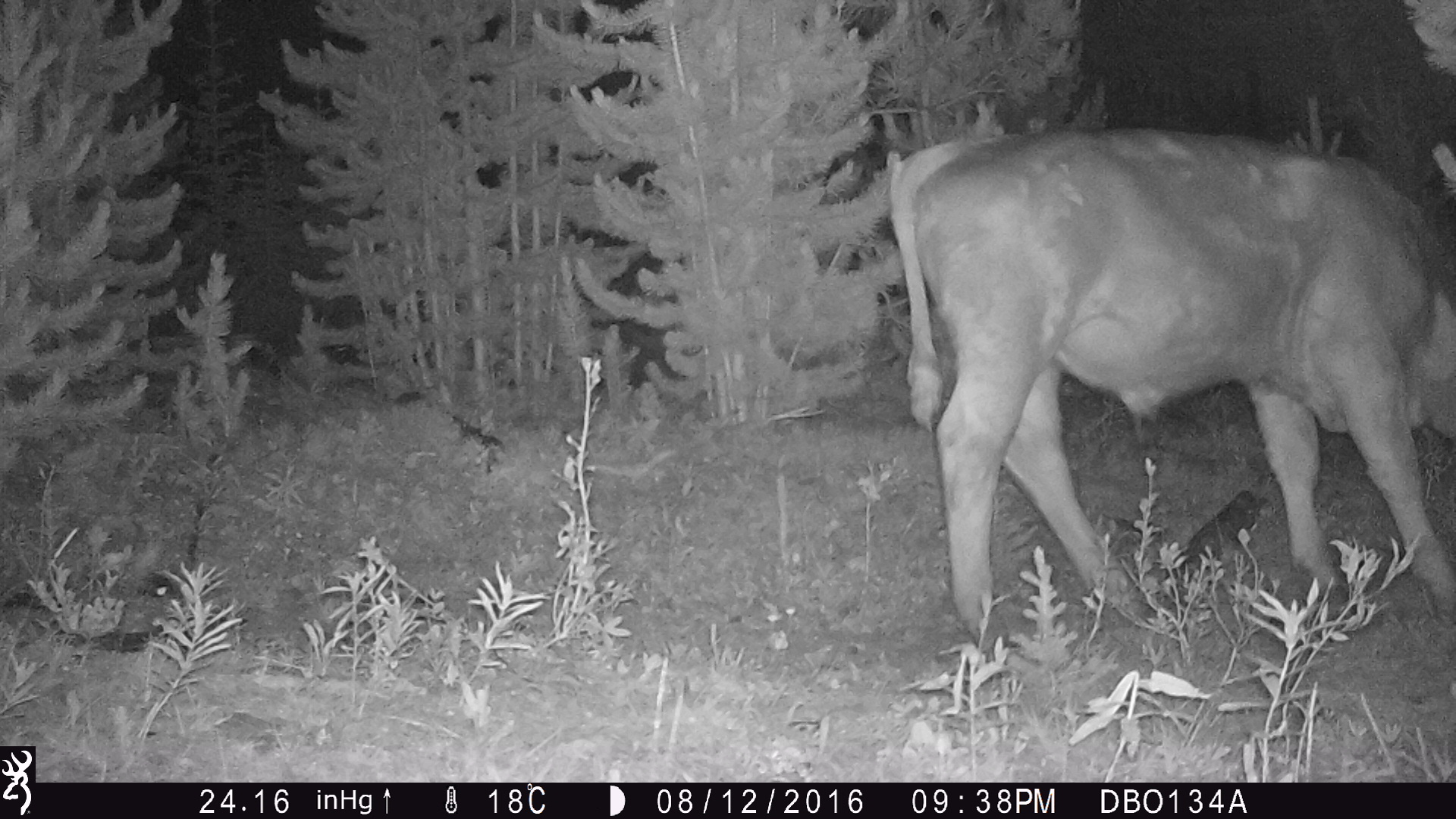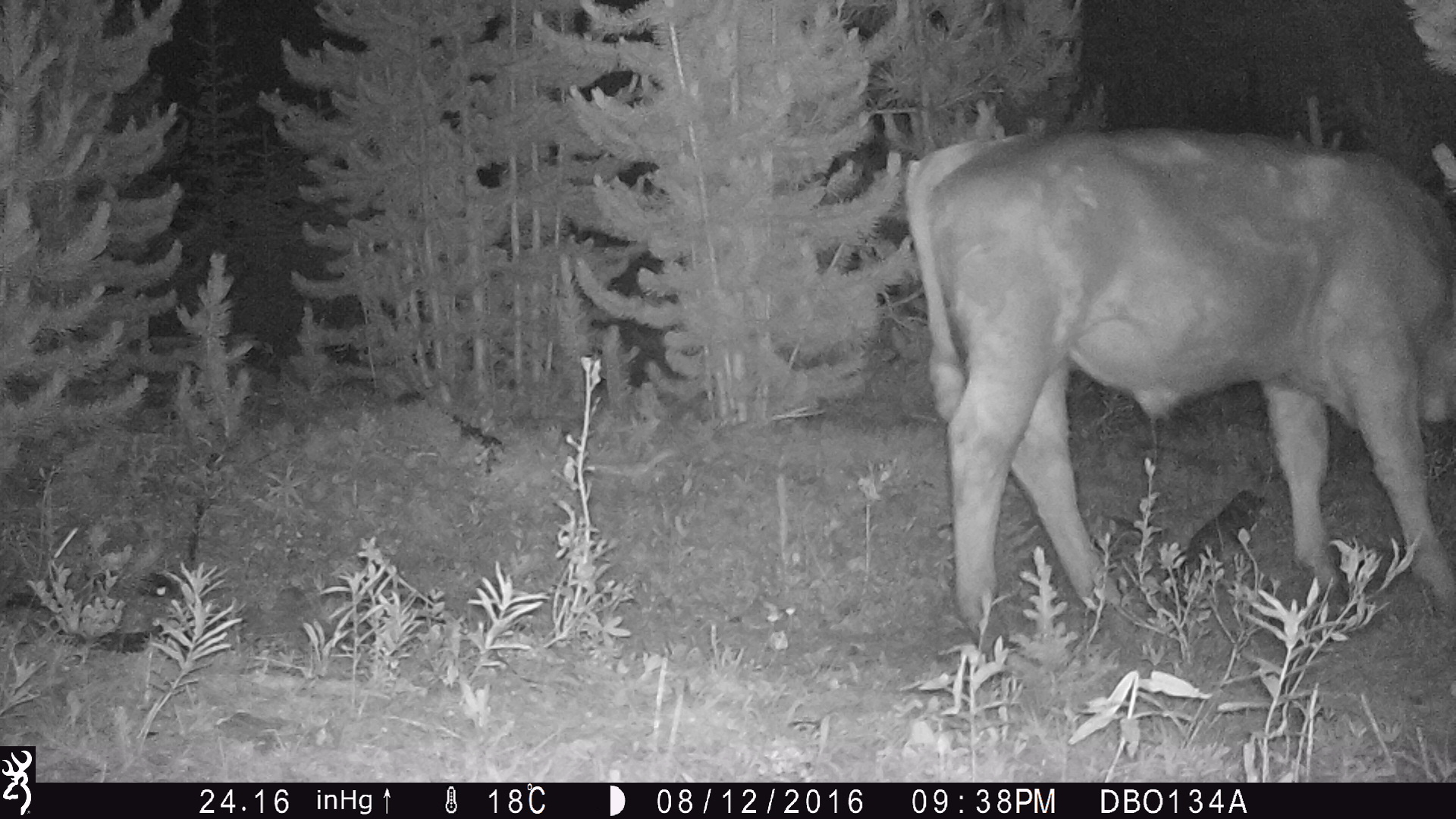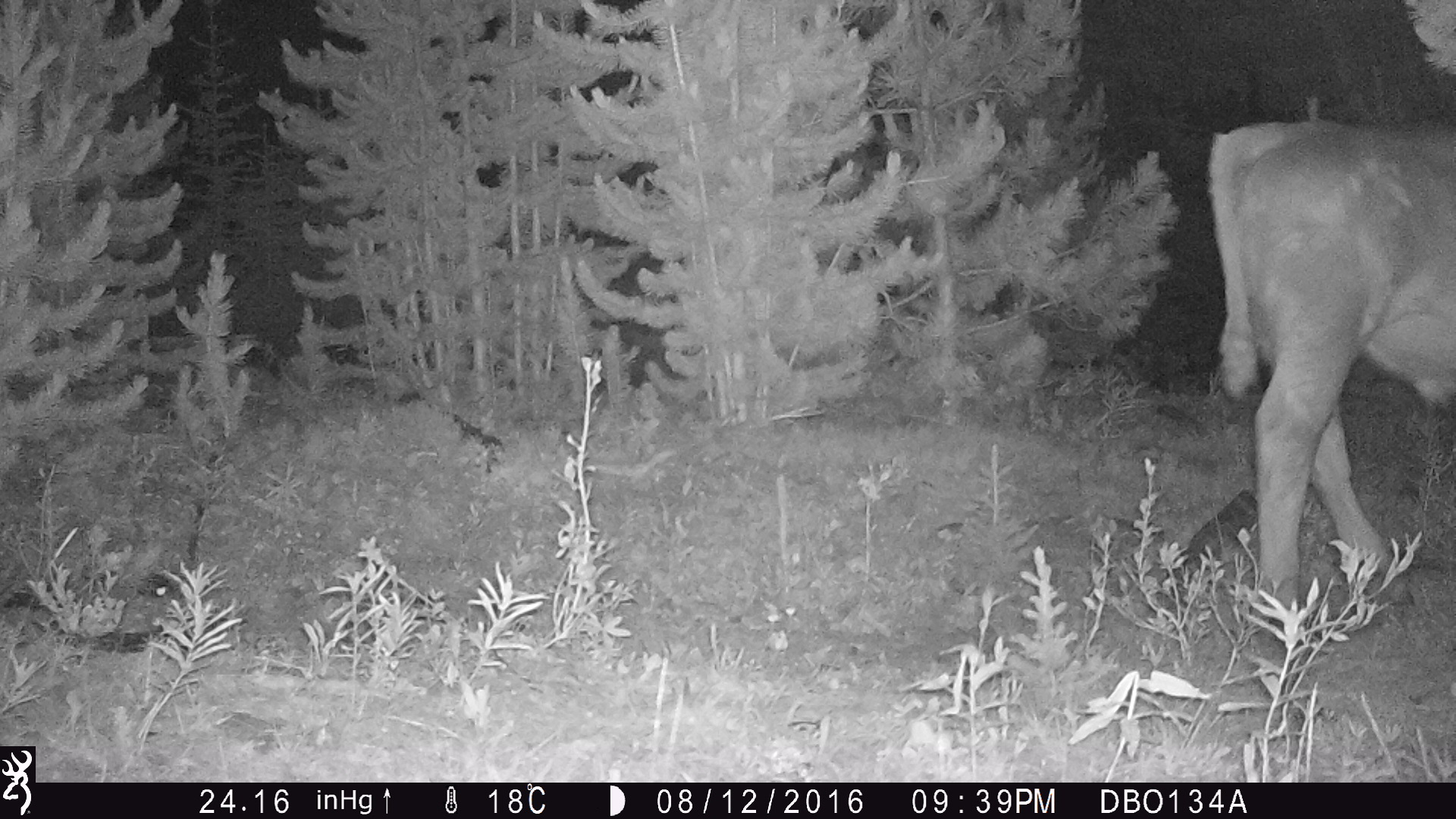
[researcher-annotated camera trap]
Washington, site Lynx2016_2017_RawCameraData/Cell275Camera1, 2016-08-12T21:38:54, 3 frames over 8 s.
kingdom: Animalia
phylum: Chordata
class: Mammalia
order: Artiodactyla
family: Bovidae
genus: Bos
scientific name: Bos taurus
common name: domestic cattle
Domestic cattle (Bos taurus). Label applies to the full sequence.